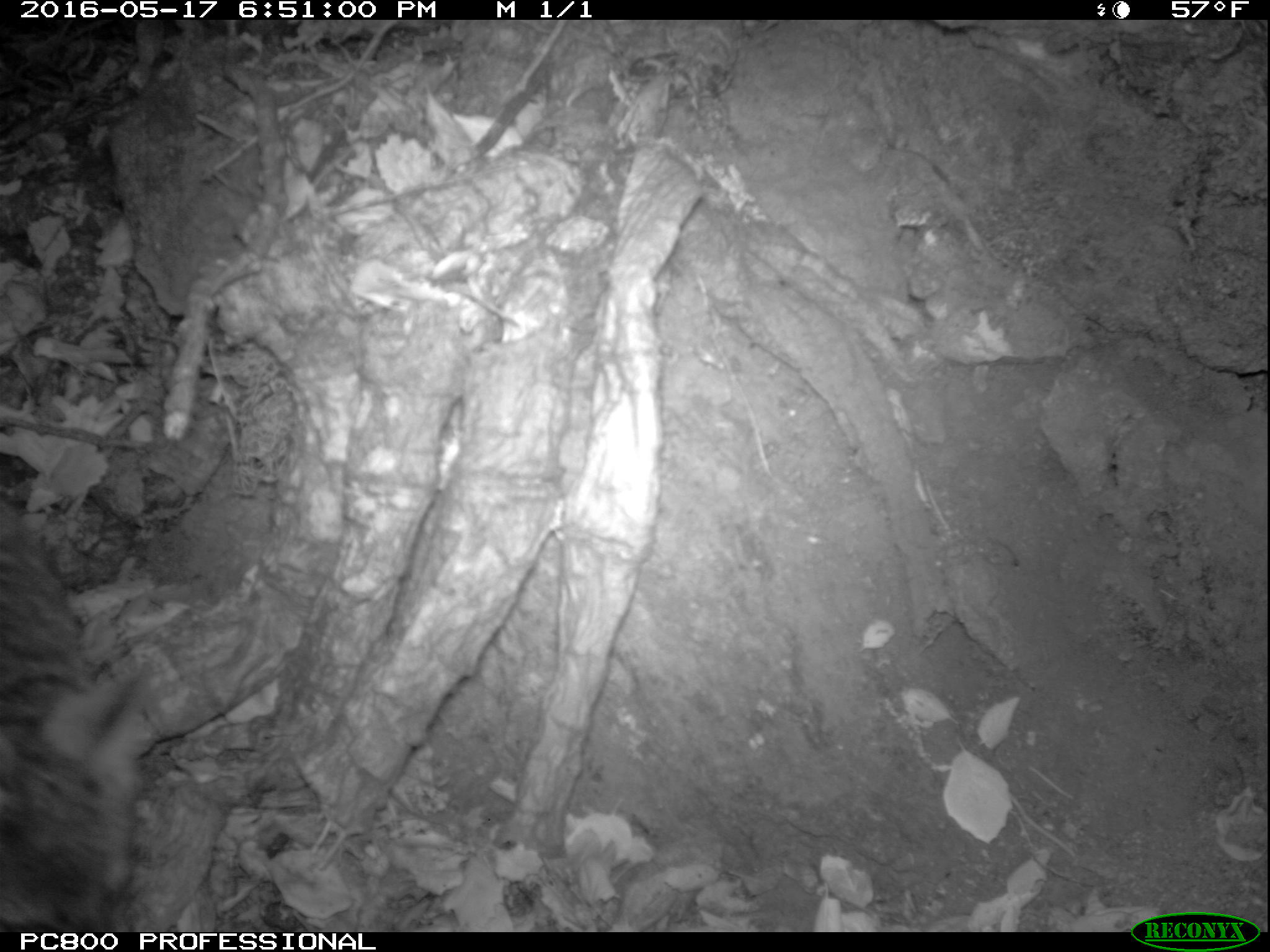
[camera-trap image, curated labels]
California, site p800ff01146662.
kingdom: Animalia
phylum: Chordata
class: Mammalia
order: Carnivora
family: Canidae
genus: Urocyon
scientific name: Urocyon littoralis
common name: island fox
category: fox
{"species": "fox (island fox) (Urocyon littoralis)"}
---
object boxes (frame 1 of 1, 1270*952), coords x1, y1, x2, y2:
fox: 0, 478, 205, 932